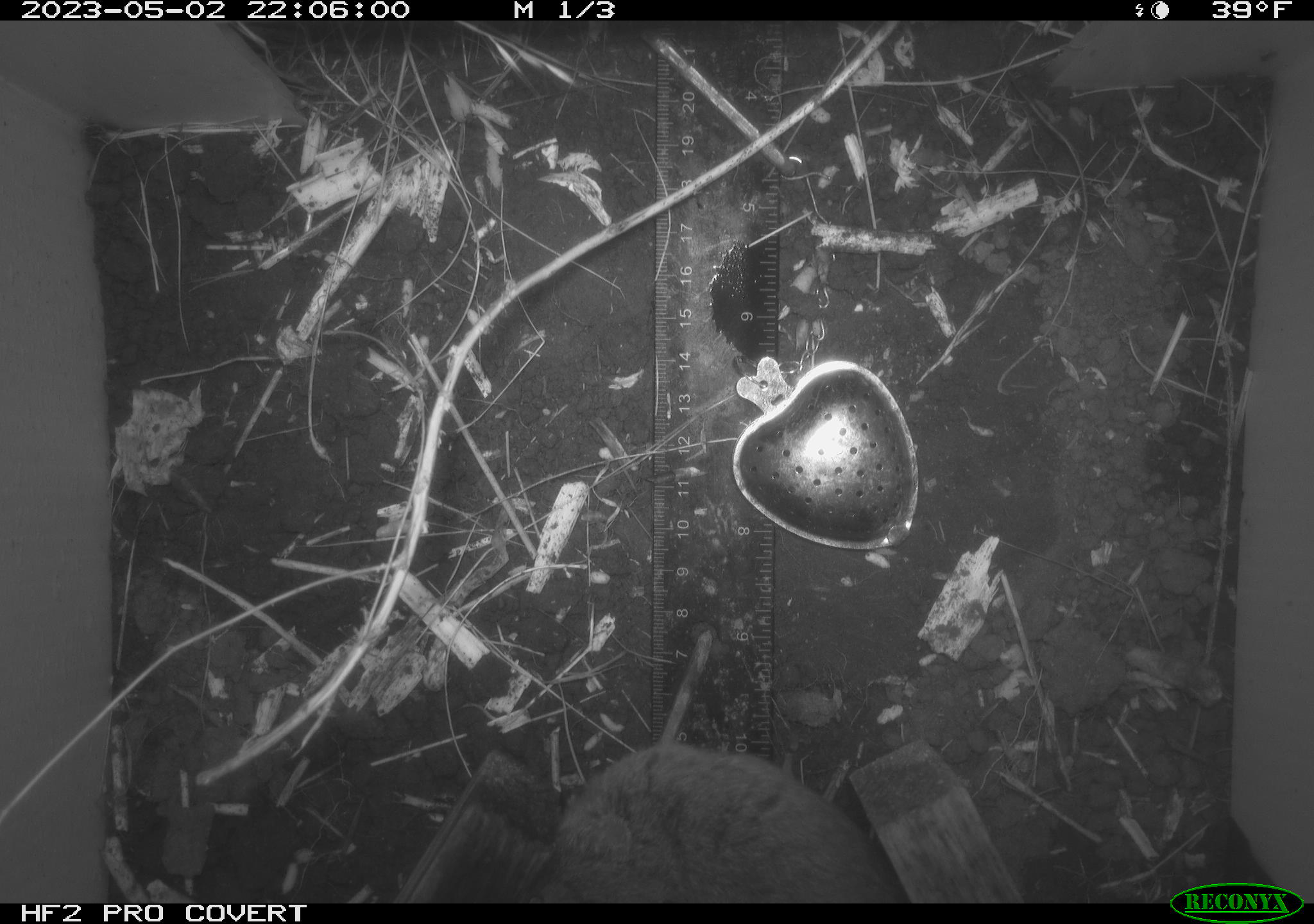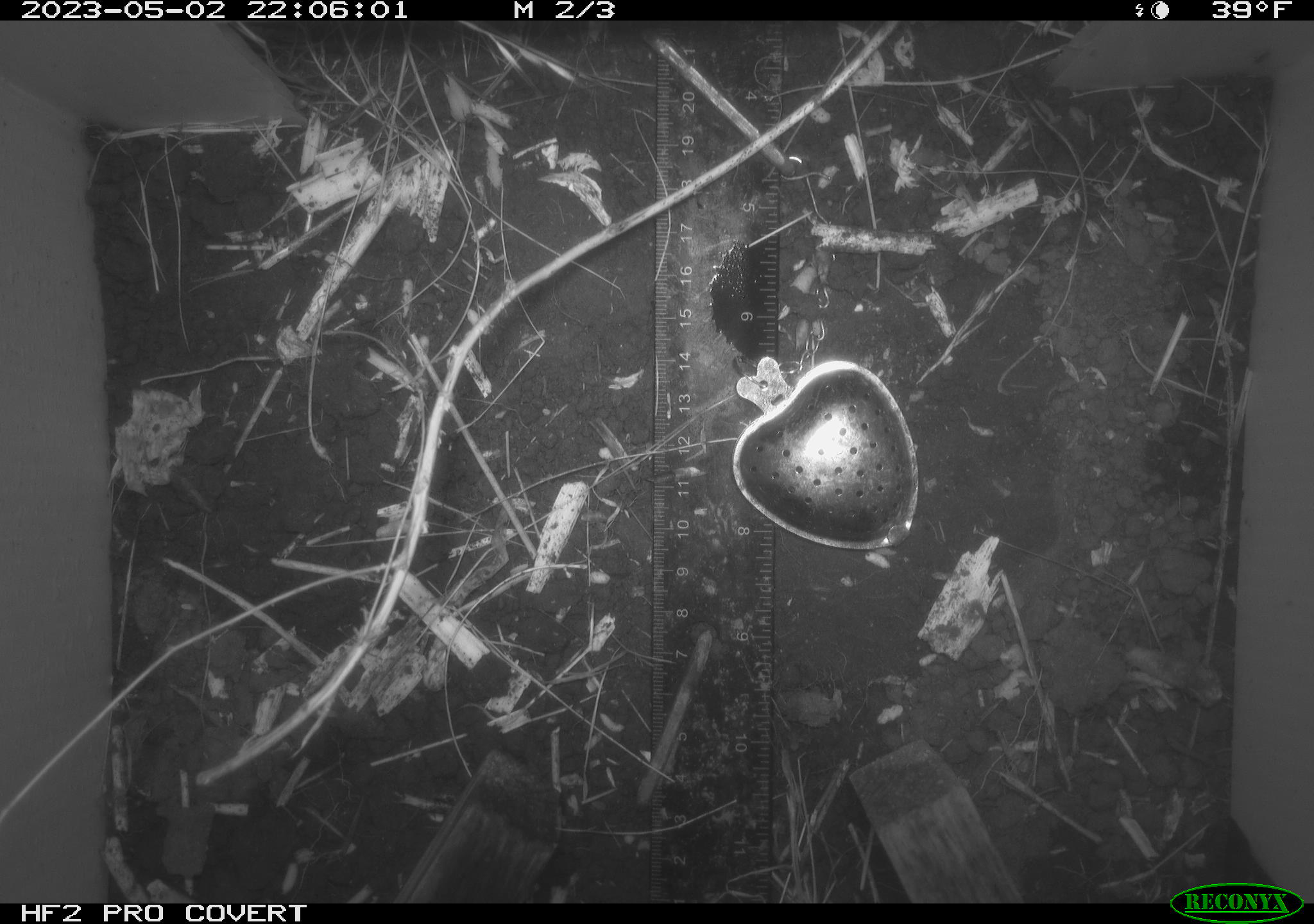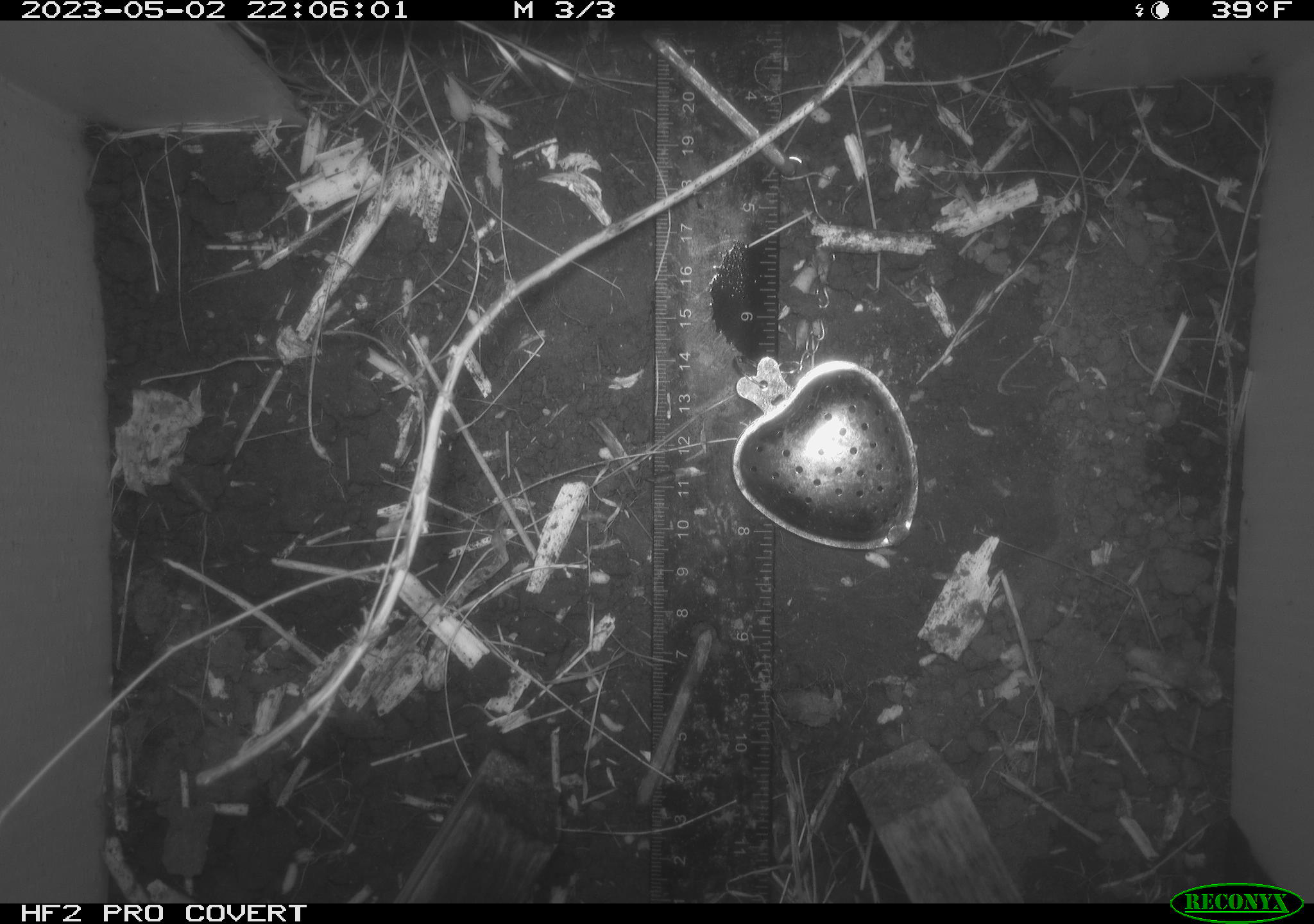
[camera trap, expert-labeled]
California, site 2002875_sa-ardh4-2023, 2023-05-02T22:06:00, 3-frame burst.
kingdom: Animalia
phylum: Chordata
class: Mammalia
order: Rodentia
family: Cricetidae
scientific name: Arvicolinae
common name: voles, lemmings, and muskrats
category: arvicolinae subfamily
Arvicolinae subfamily (voles, lemmings, and muskrats) (Arvicolinae).